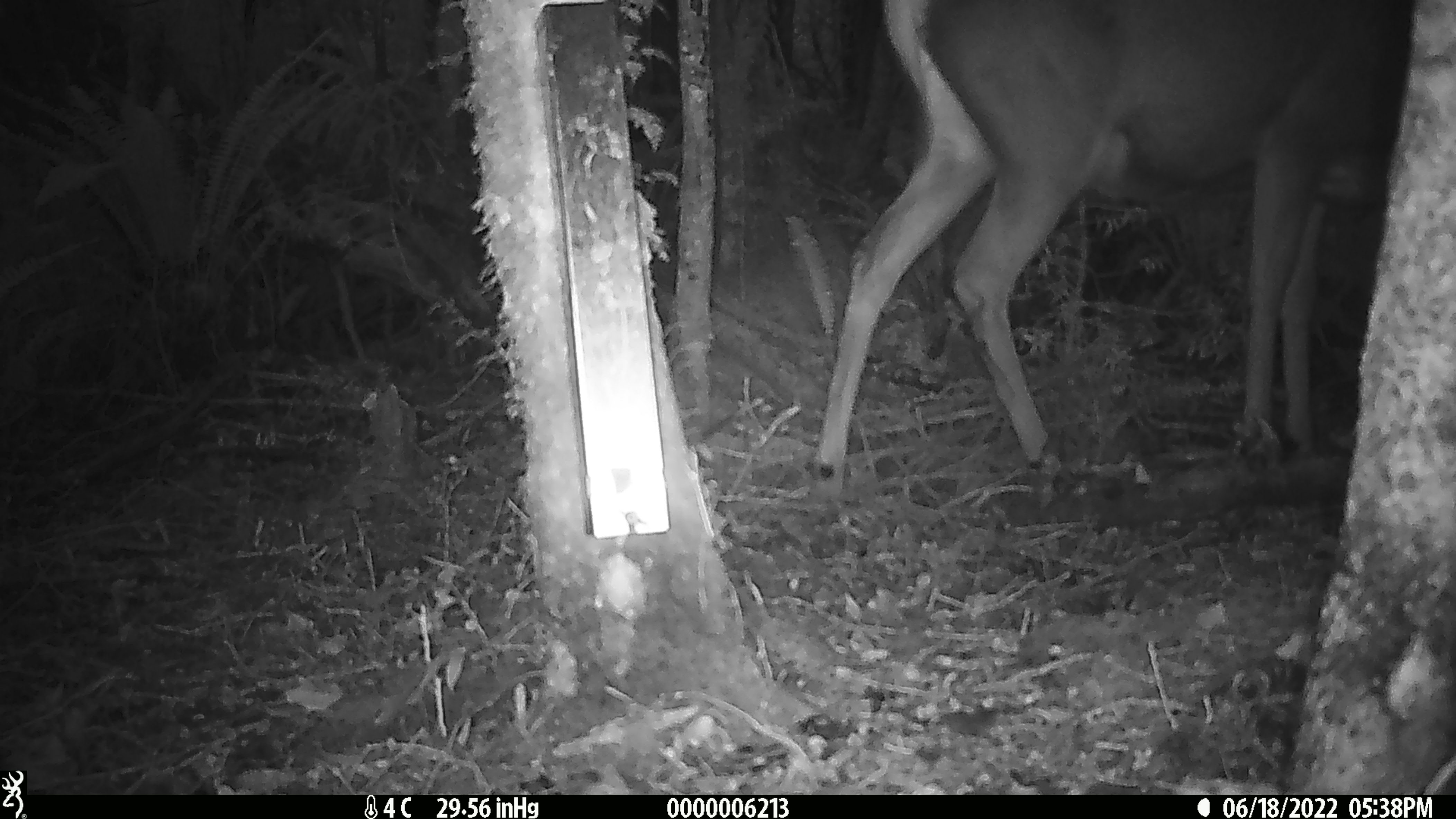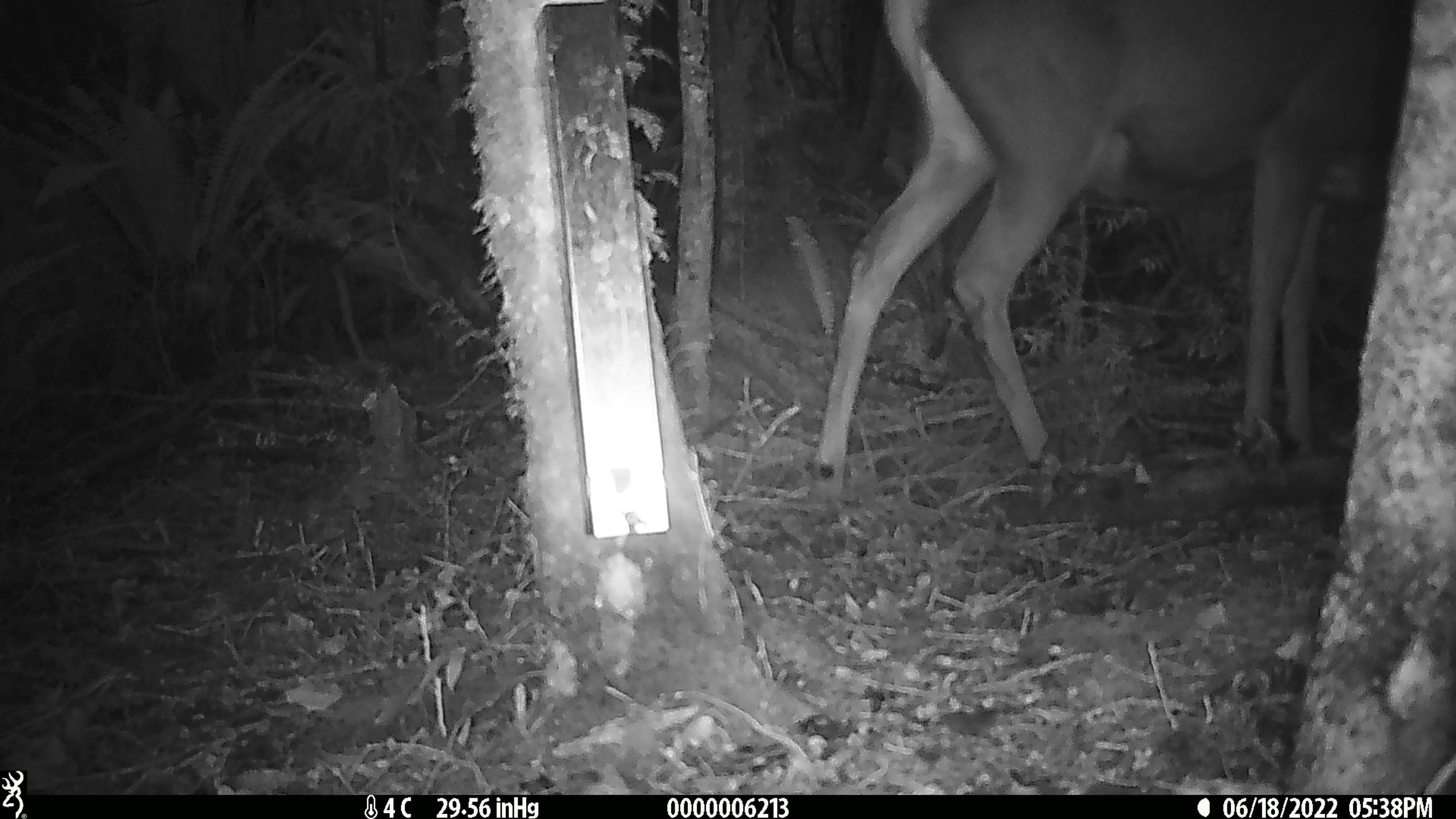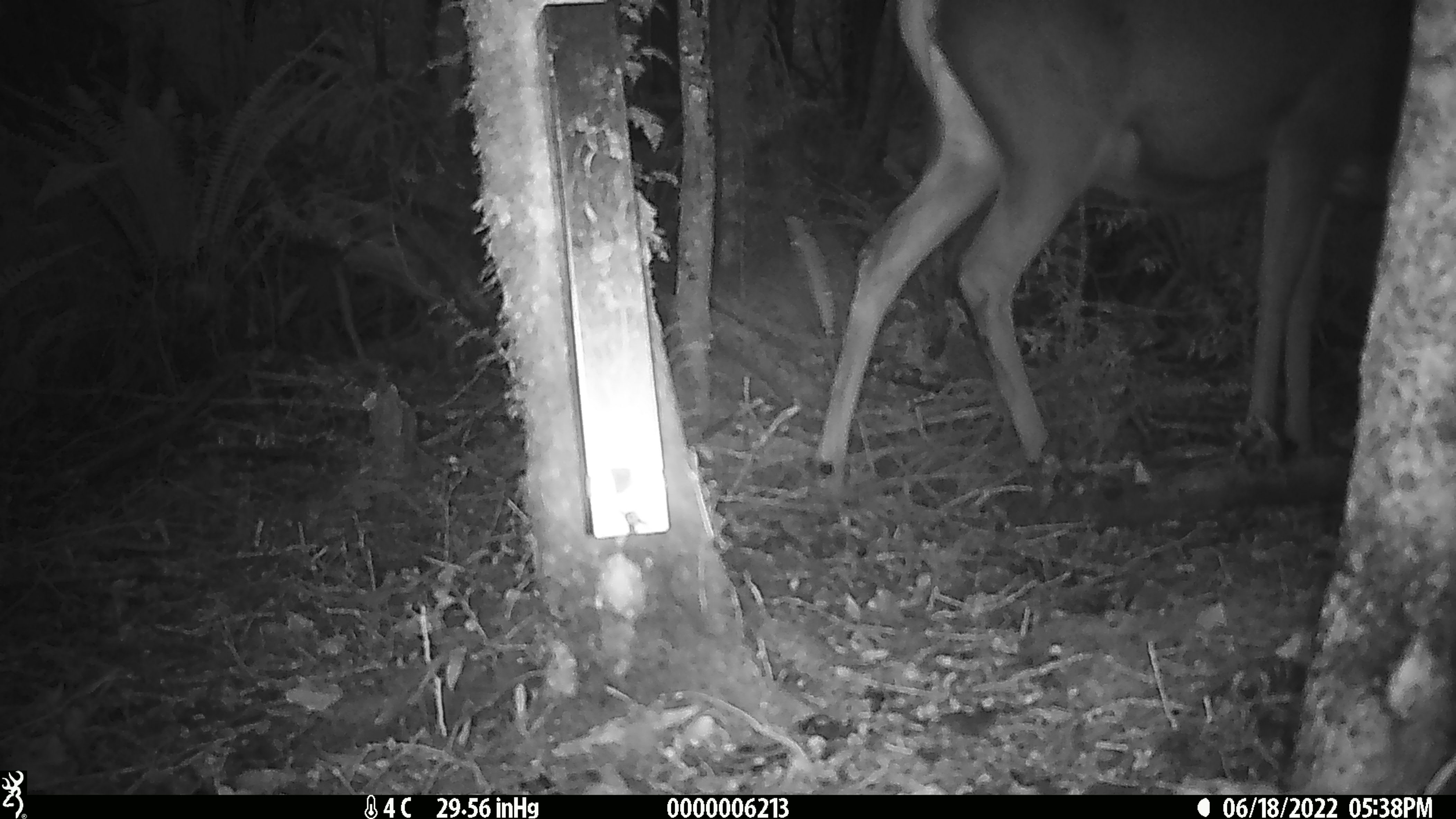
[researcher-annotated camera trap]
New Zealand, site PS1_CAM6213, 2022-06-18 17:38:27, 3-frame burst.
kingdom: Animalia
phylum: Chordata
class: Mammalia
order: Artiodactyla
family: Cervidae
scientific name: Cervidae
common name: deer